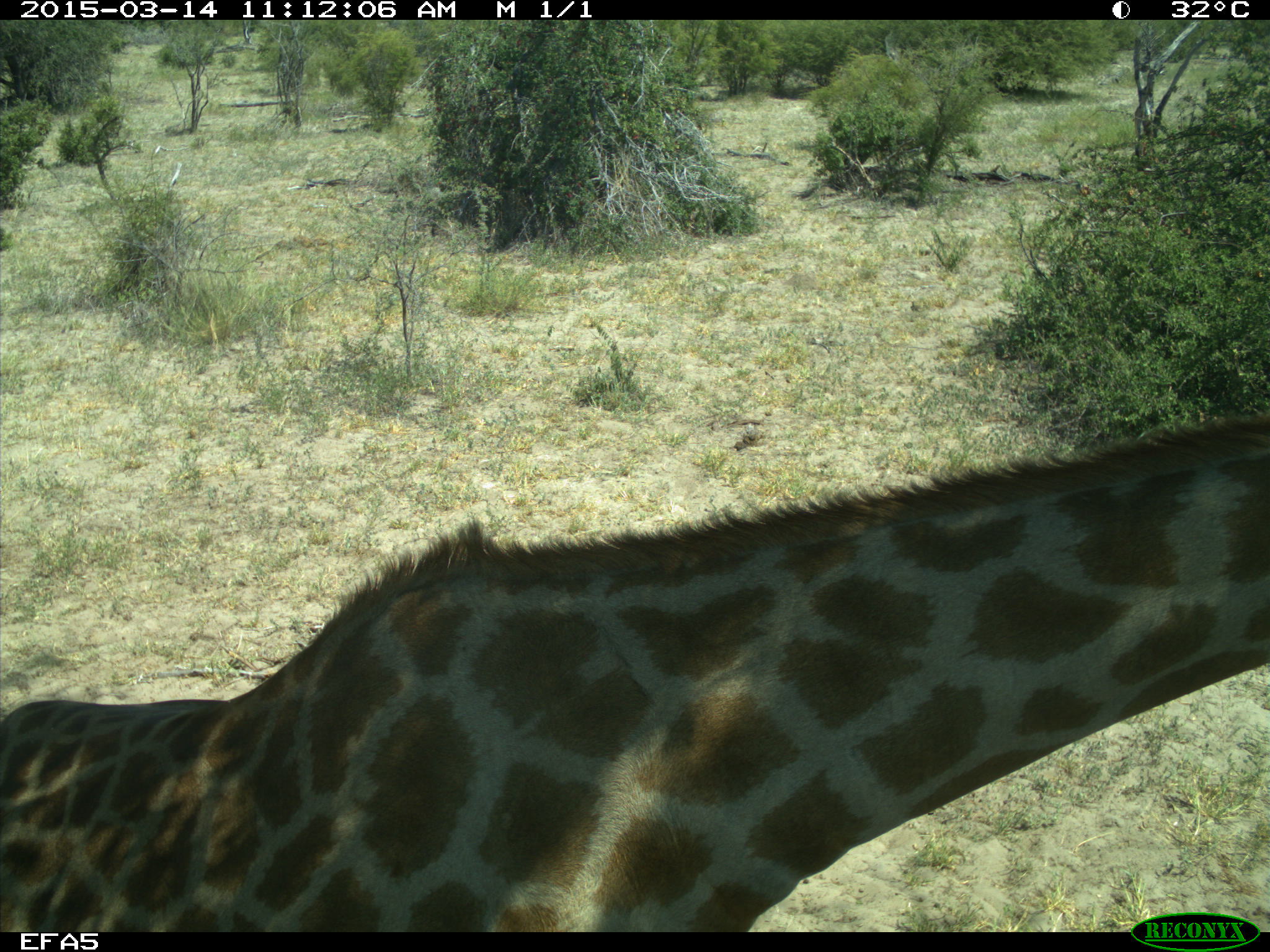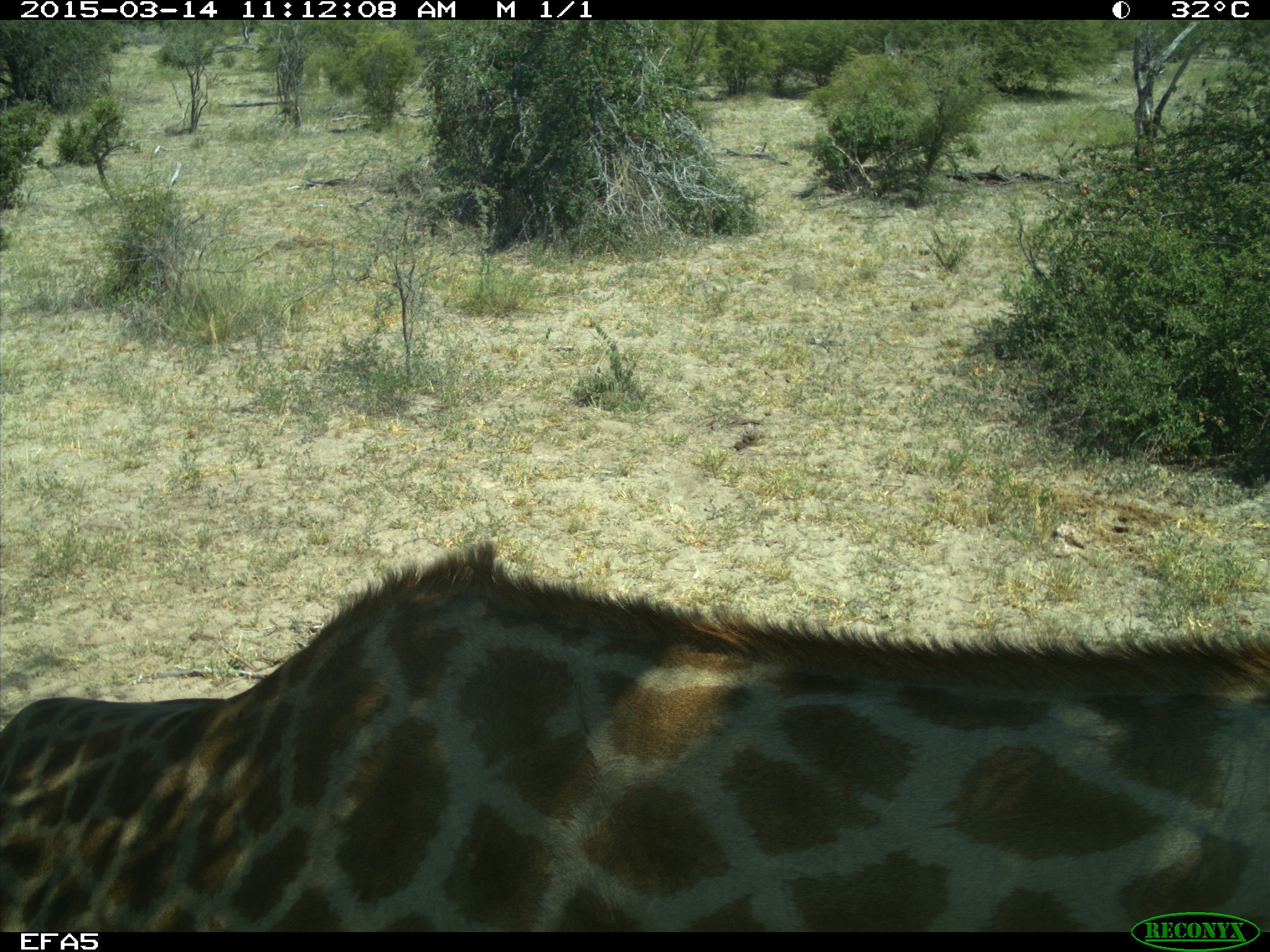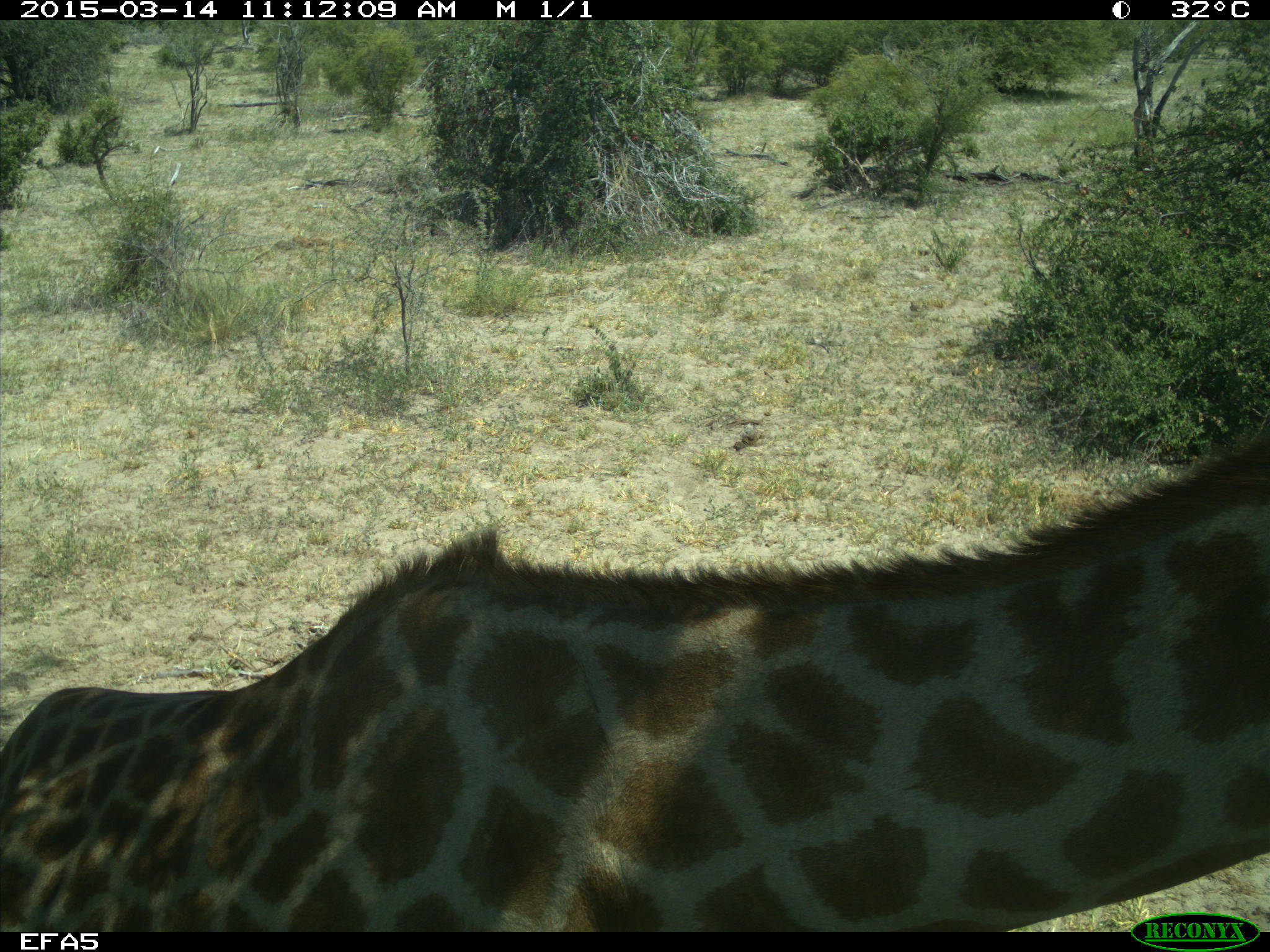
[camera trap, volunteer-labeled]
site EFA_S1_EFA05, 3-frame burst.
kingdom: Animalia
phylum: Chordata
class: Mammalia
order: Artiodactyla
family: Giraffidae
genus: Giraffa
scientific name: Giraffa camelopardalis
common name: giraffe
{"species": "giraffe (Giraffa camelopardalis)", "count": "1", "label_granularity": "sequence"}